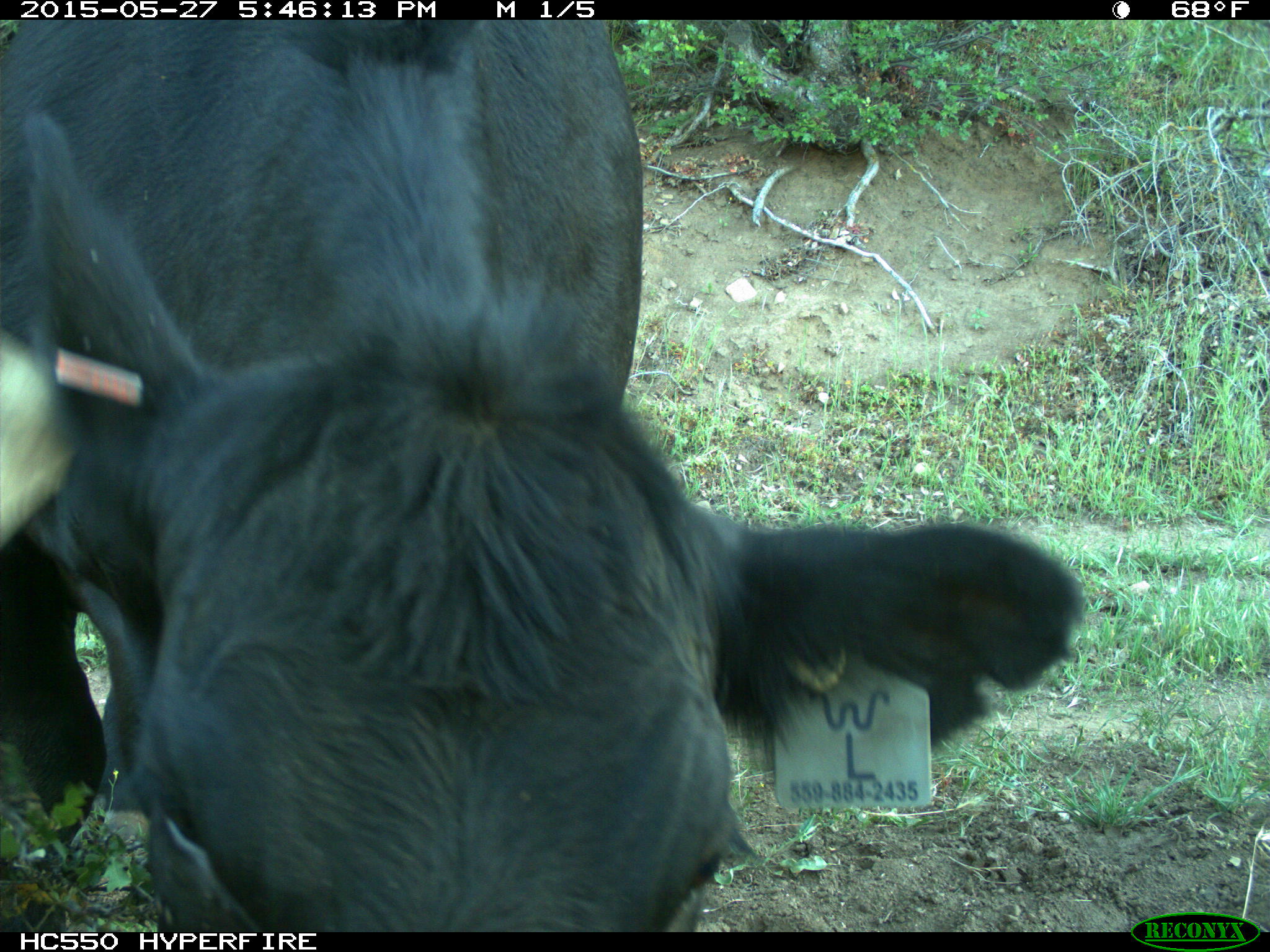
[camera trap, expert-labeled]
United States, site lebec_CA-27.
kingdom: Animalia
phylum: Chordata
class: Mammalia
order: Artiodactyla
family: Bovidae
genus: Bos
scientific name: Bos taurus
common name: domestic cow